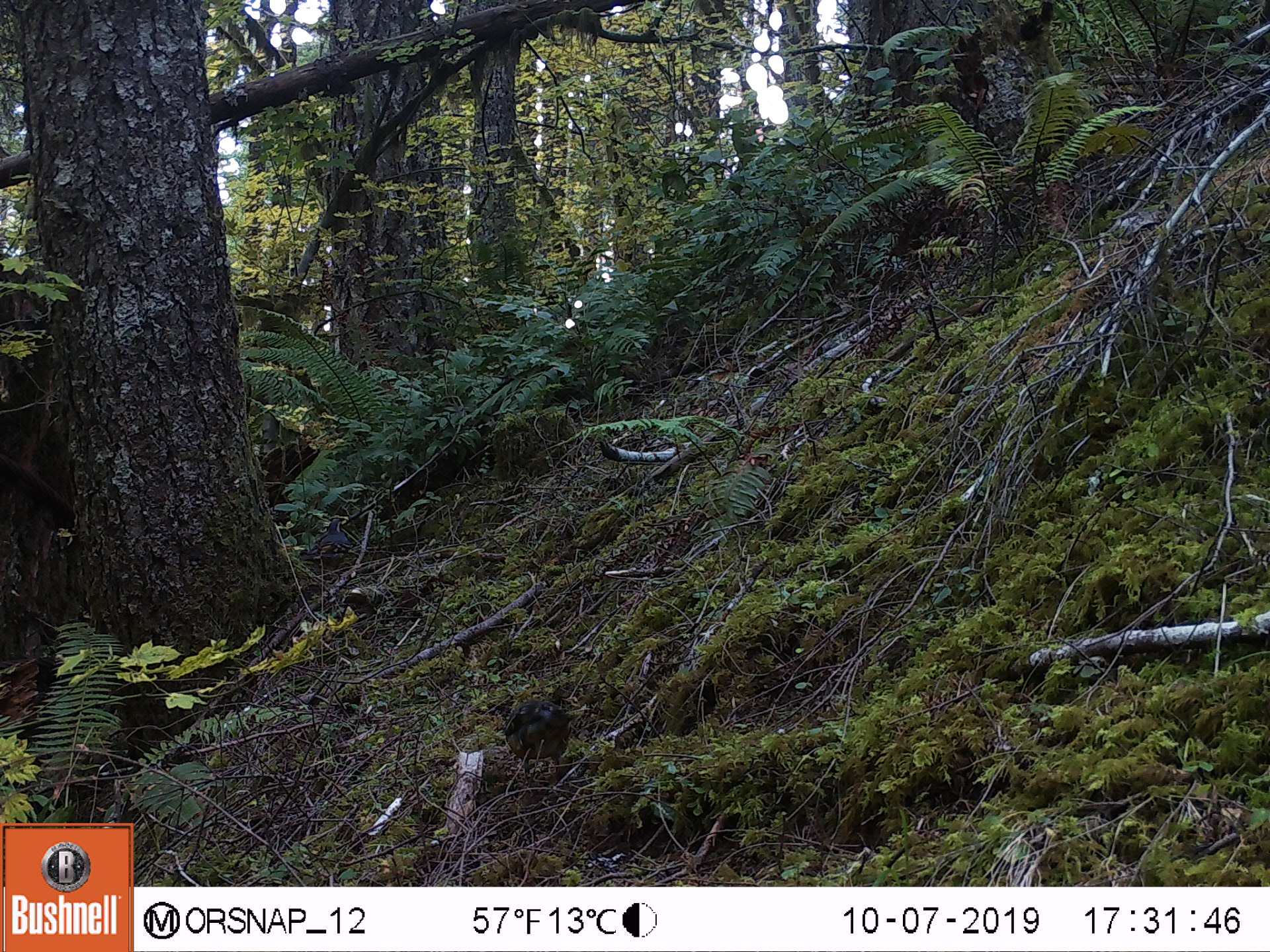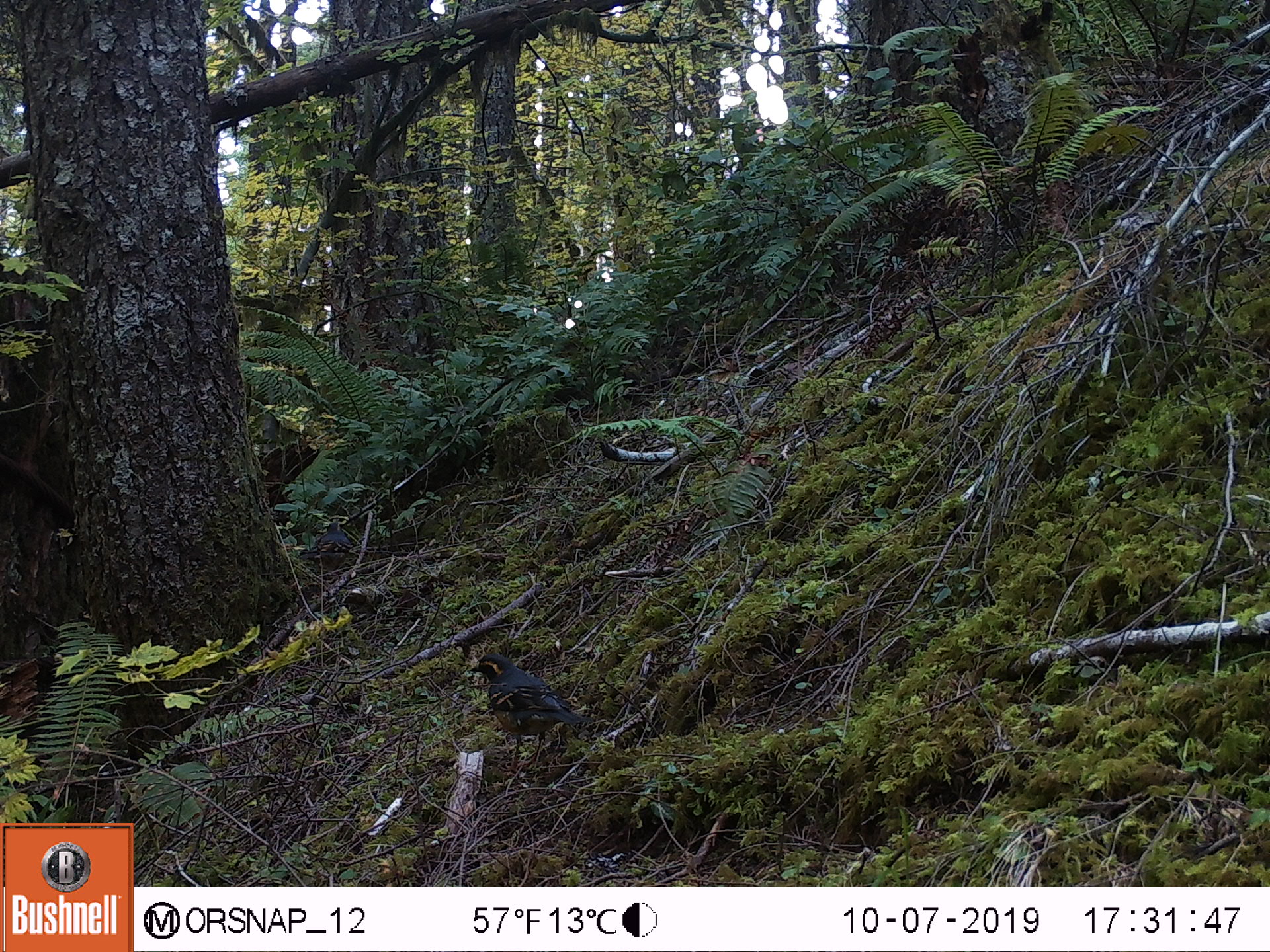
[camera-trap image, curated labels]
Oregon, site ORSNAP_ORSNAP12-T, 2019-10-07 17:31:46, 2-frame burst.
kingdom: Animalia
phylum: Chordata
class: Aves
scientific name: Aves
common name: bird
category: other bird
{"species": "other bird (bird) (Aves)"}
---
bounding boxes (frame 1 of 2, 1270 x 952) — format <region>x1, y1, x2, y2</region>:
other bird: <region>497, 665, 581, 796</region>; <region>303, 496, 386, 611</region>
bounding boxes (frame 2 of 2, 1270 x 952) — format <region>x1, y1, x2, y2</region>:
other bird: <region>442, 634, 621, 771</region>; <region>276, 497, 379, 595</region>